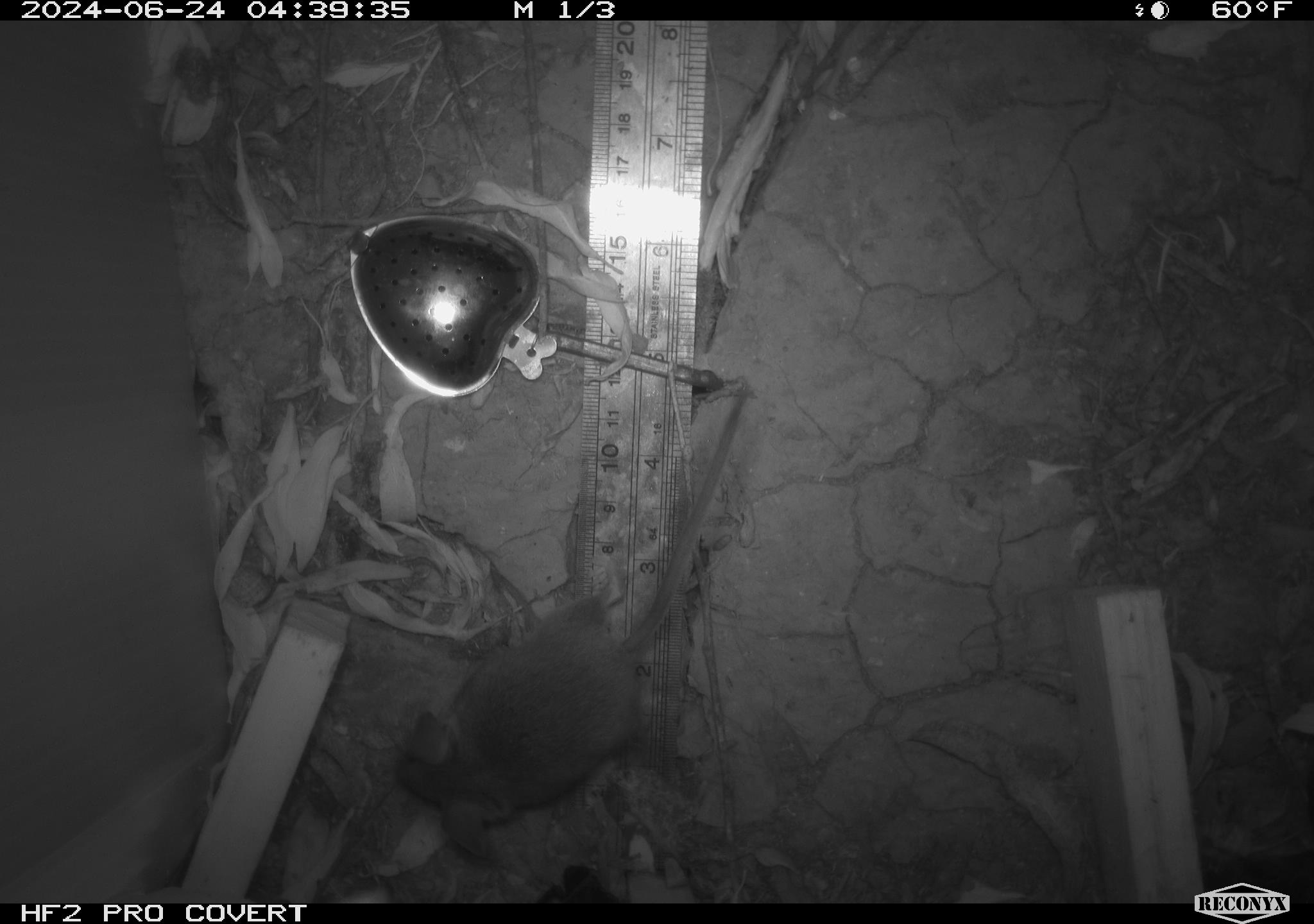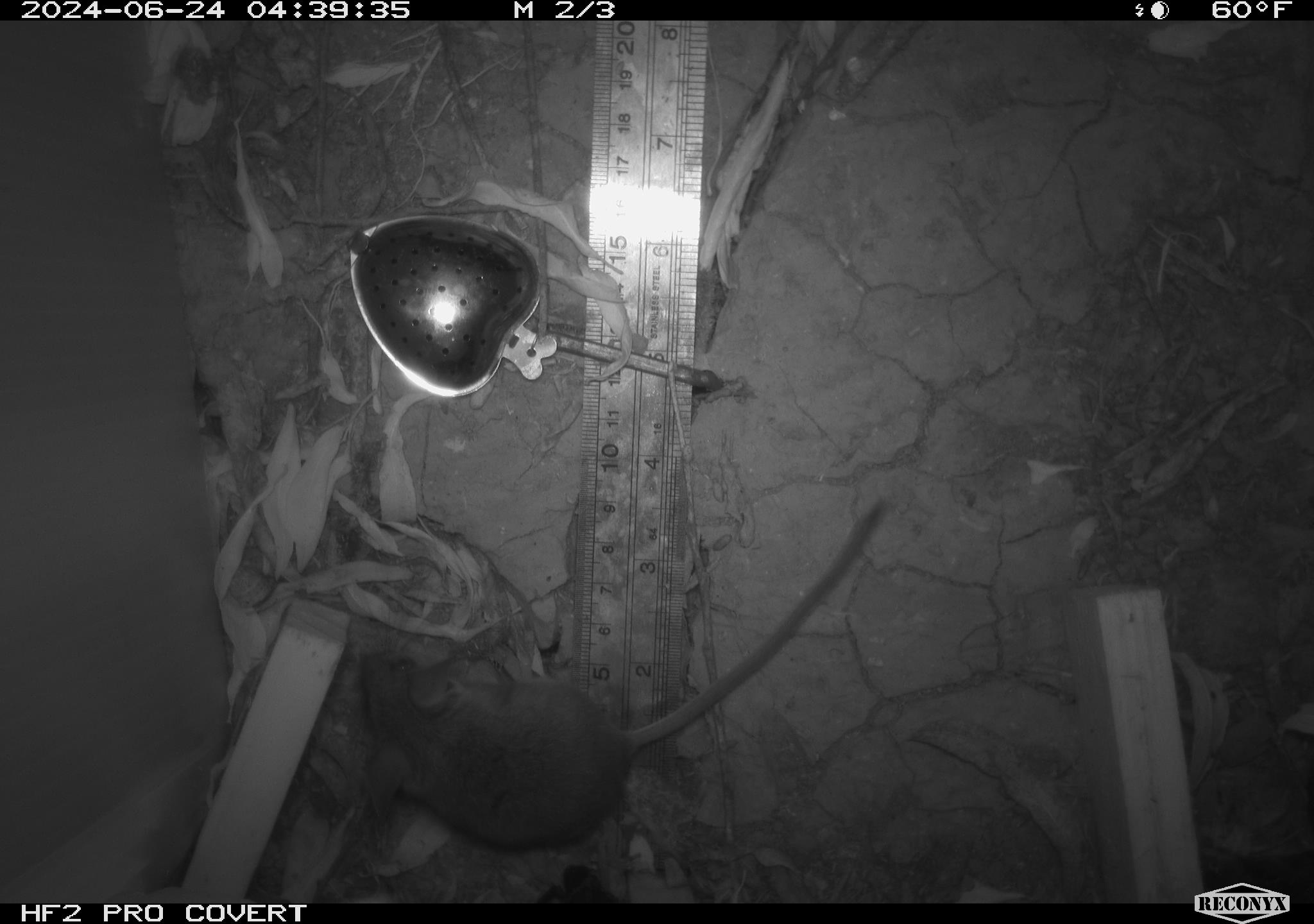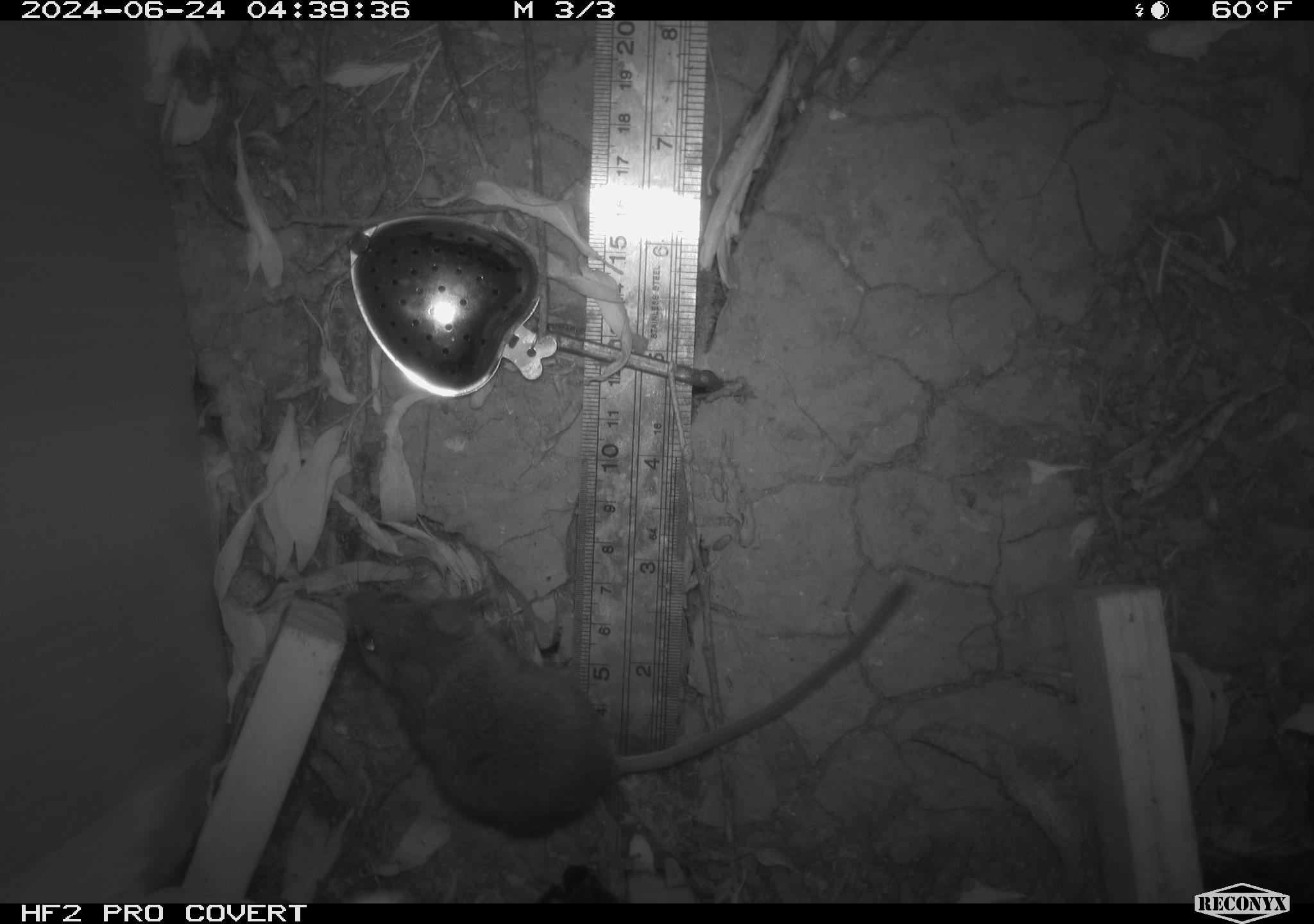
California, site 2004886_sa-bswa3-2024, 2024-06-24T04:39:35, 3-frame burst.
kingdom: Animalia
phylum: Chordata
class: Mammalia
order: Rodentia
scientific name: Rodentia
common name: mouse species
Mouse species (Rodentia).